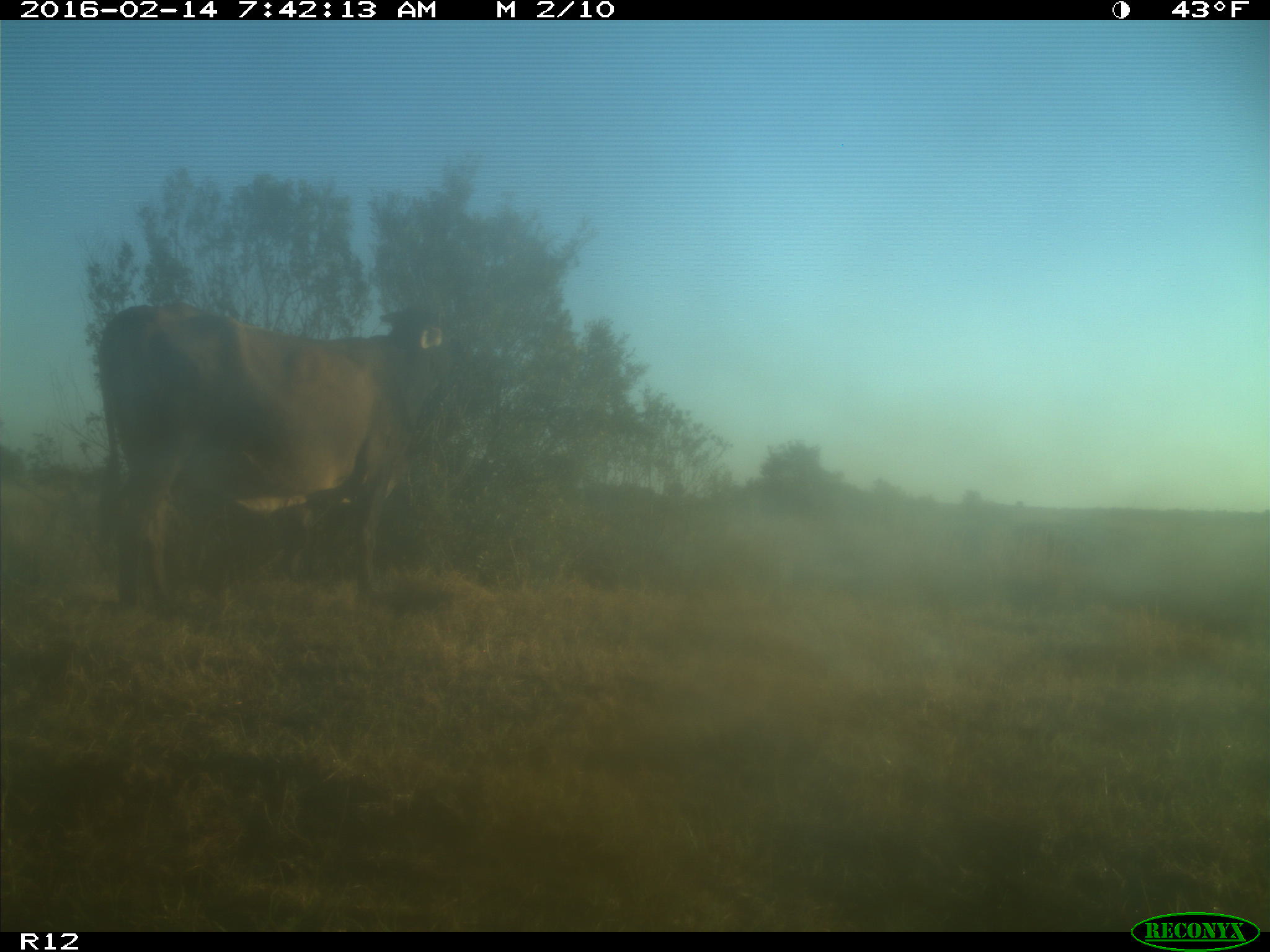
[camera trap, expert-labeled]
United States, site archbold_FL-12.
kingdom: Animalia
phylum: Chordata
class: Mammalia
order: Artiodactyla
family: Bovidae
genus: Bos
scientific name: Bos taurus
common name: domestic cow